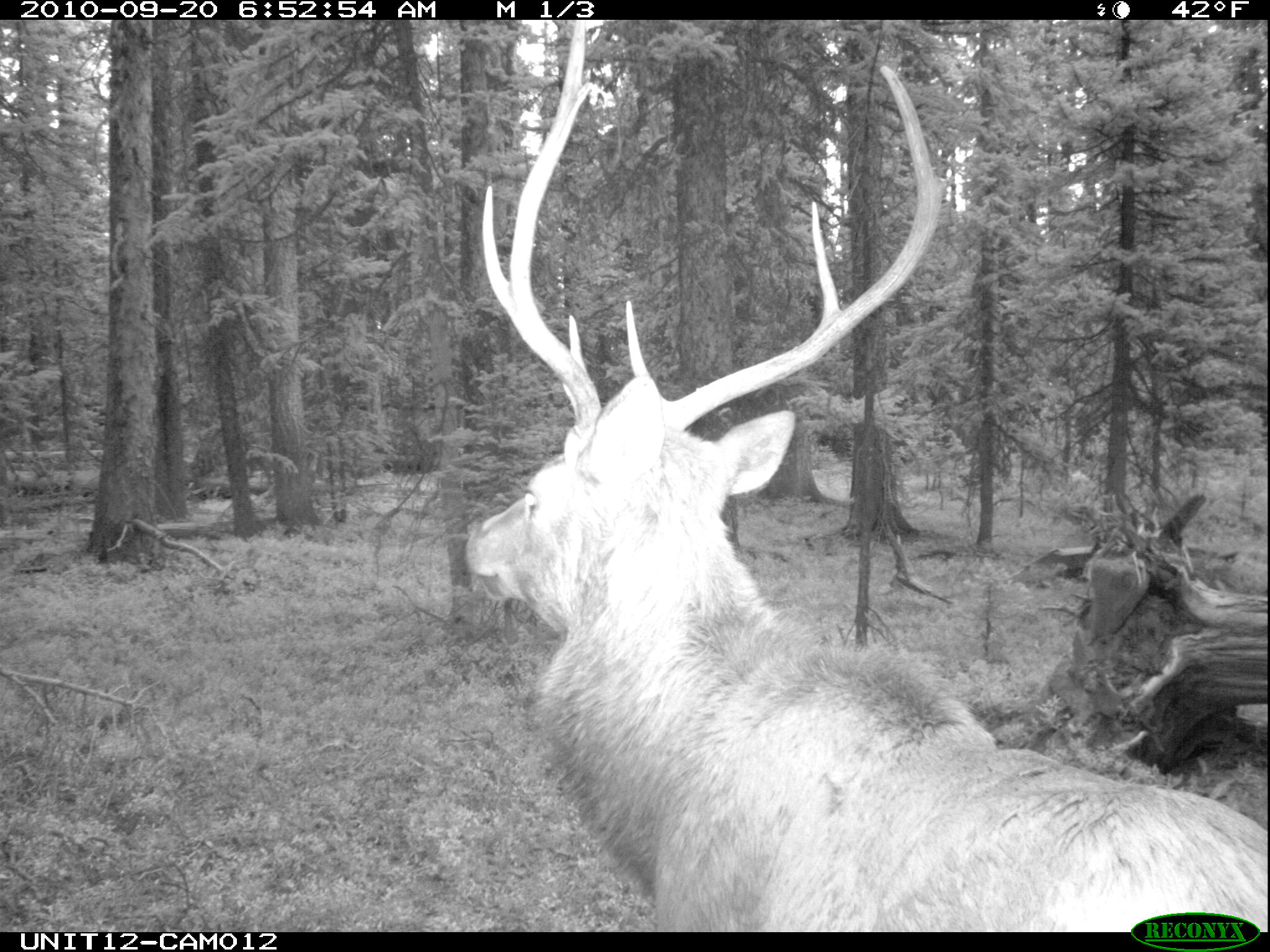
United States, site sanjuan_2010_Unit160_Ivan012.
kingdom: Animalia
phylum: Chordata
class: Mammalia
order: Artiodactyla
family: Cervidae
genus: Cervus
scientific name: Cervus elaphus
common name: red deer